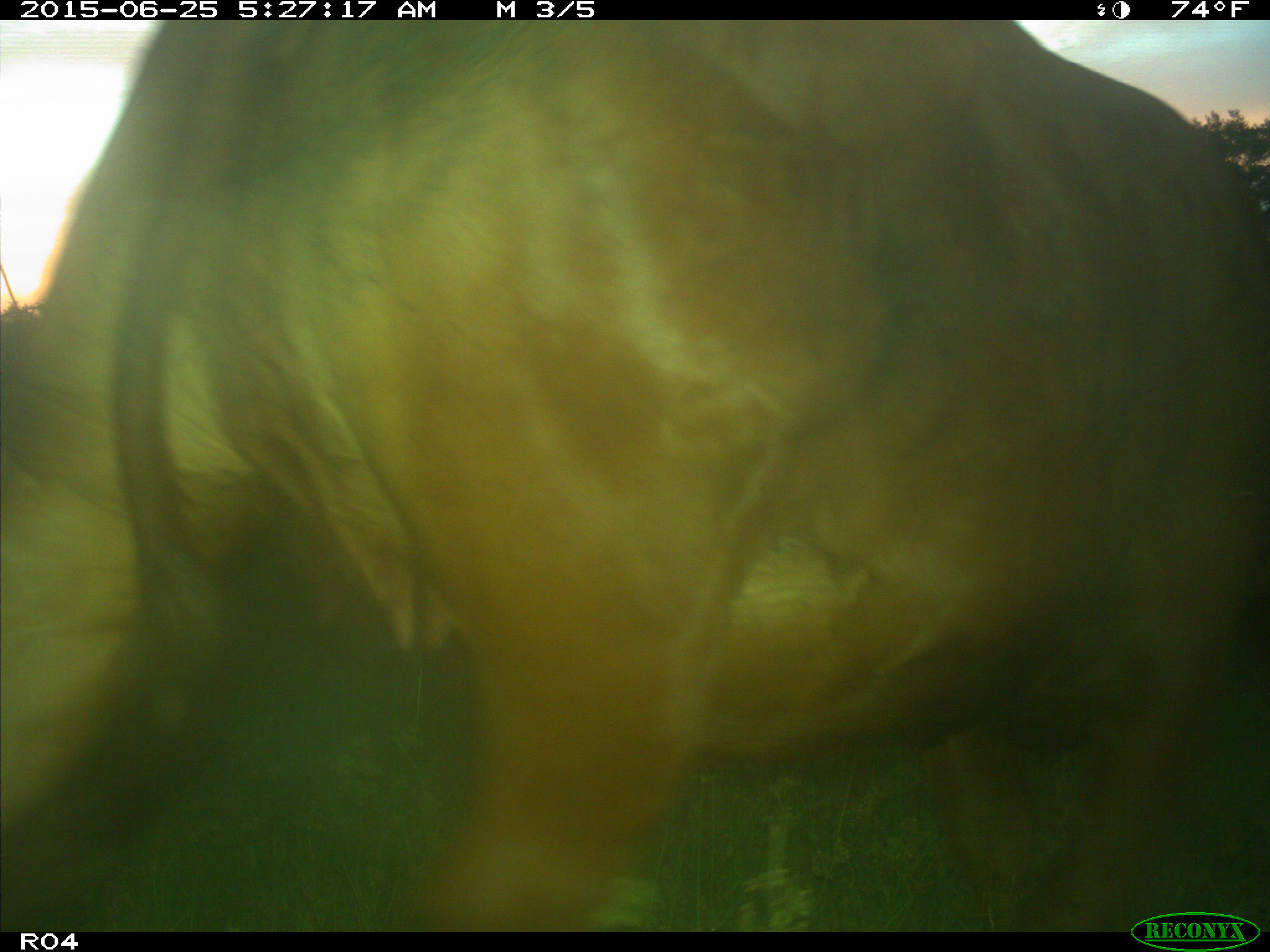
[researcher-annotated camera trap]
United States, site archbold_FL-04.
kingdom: Animalia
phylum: Chordata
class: Mammalia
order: Artiodactyla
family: Bovidae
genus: Bos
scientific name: Bos taurus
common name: domestic cow